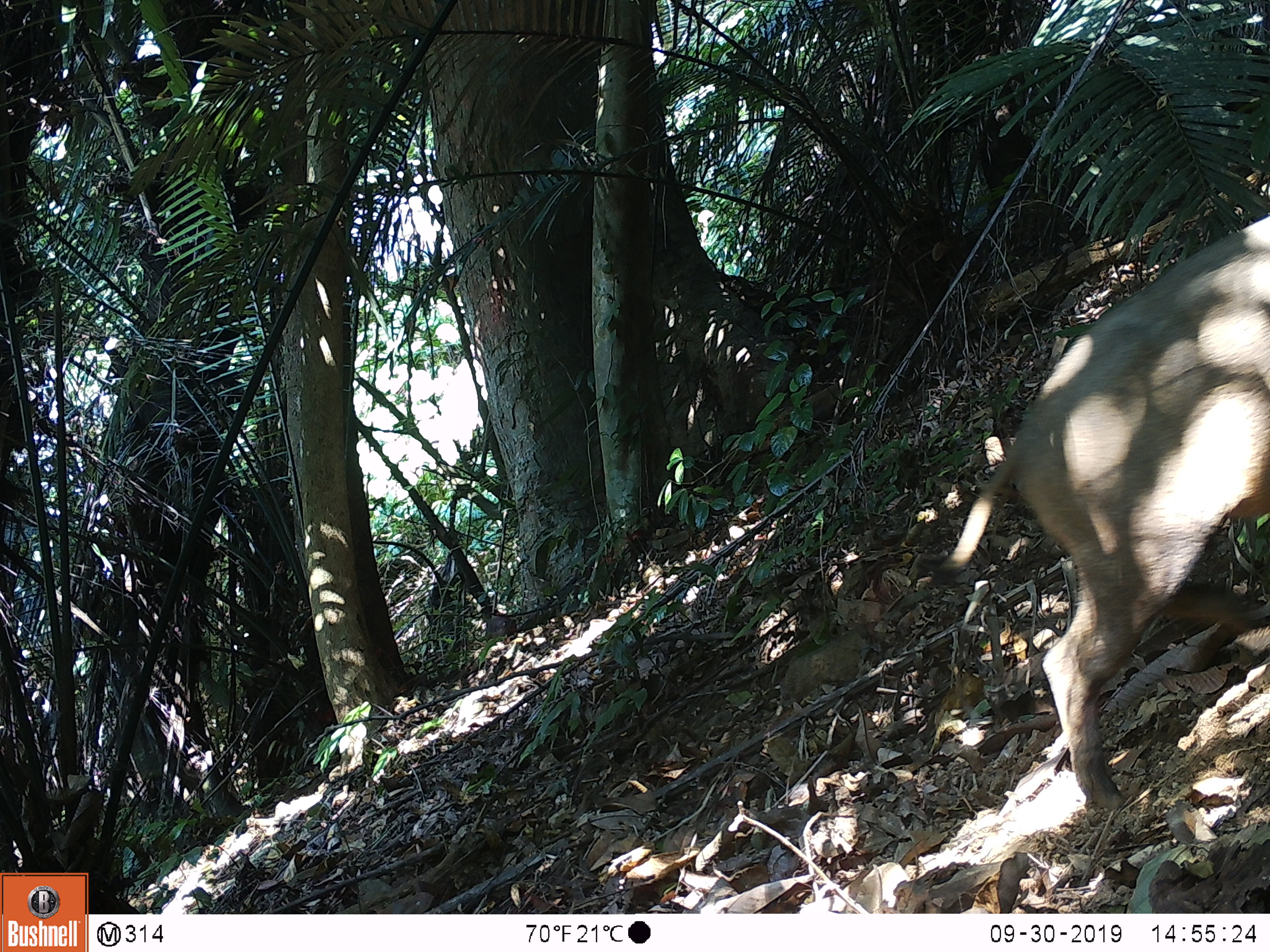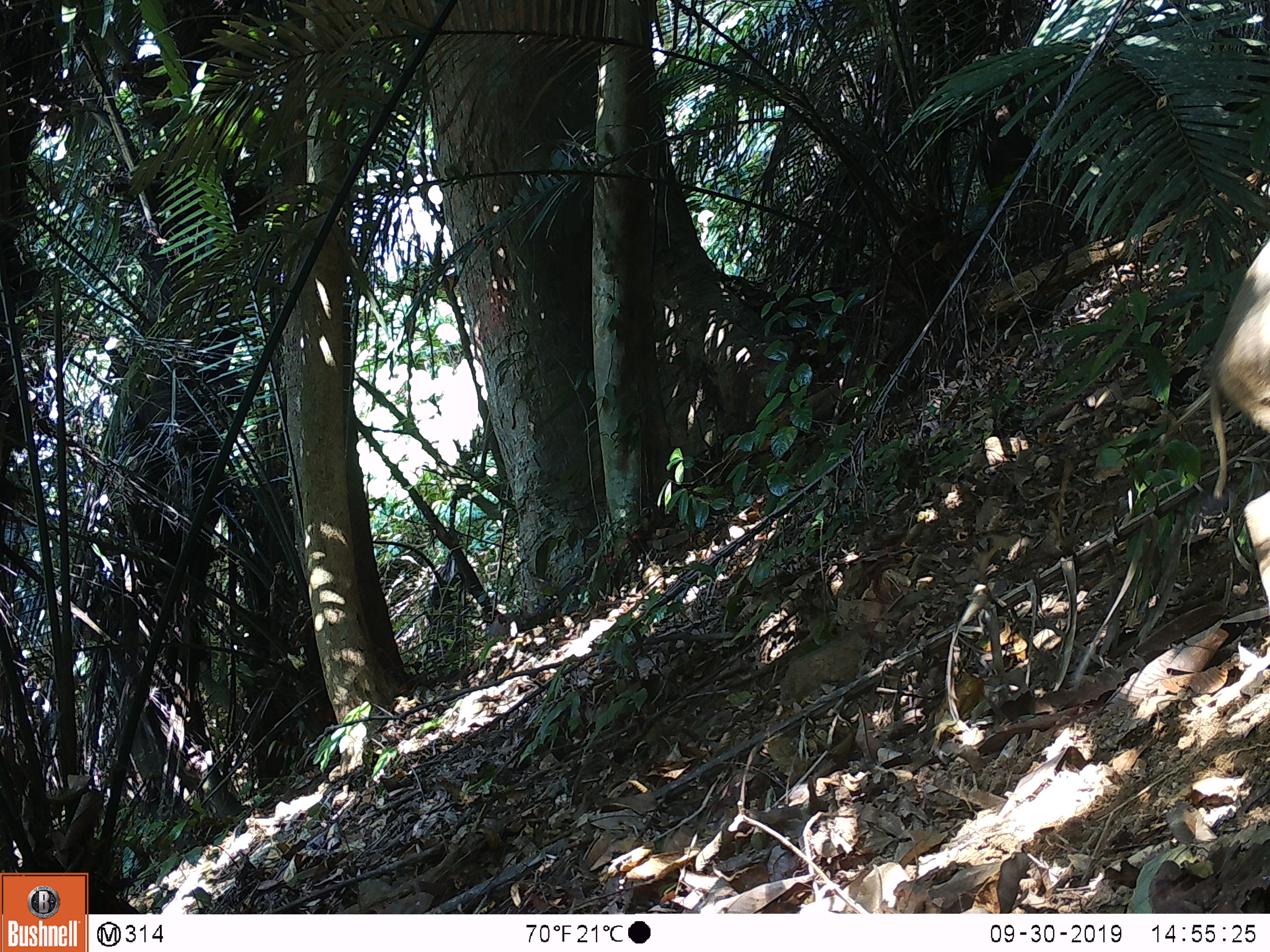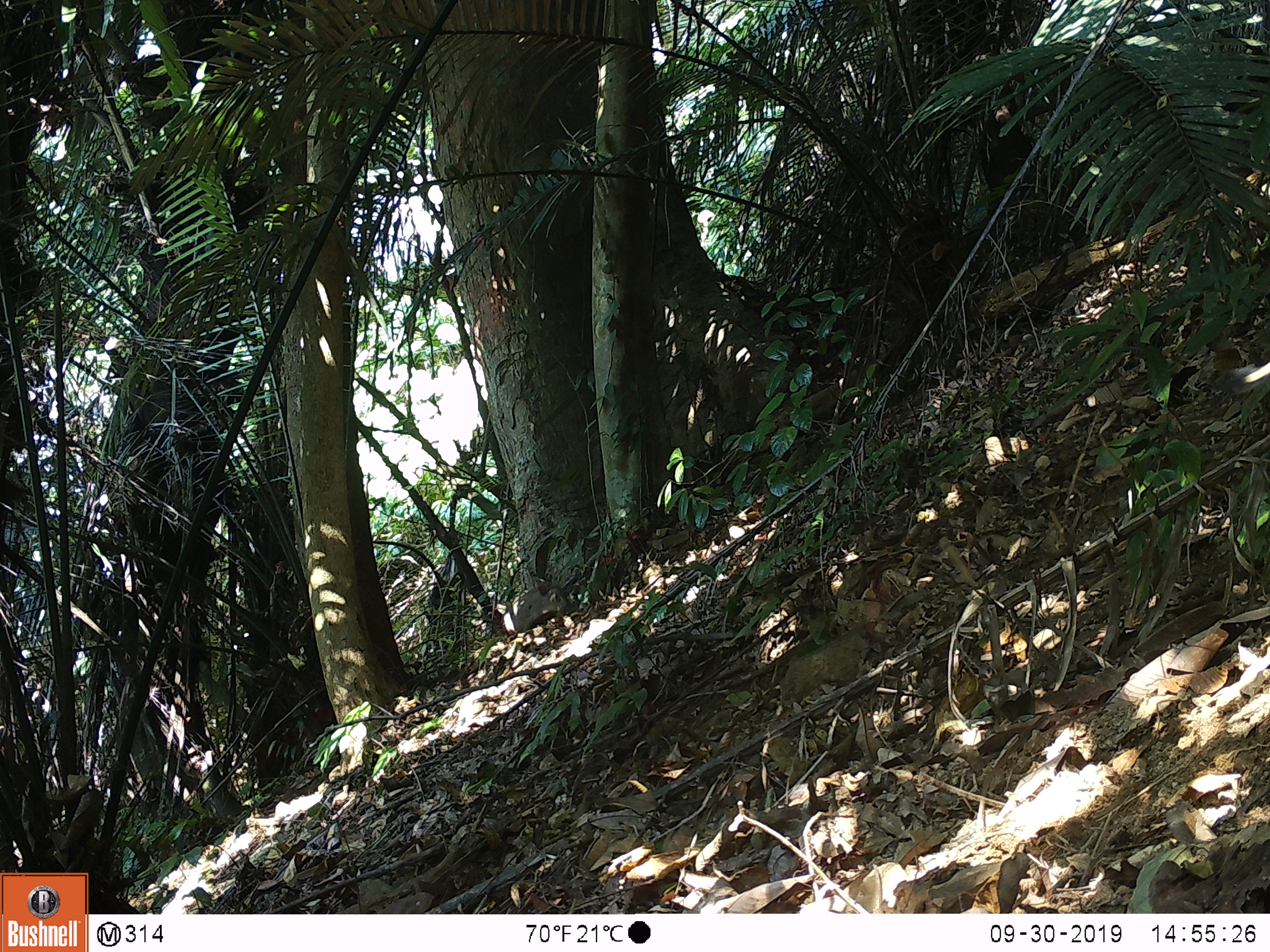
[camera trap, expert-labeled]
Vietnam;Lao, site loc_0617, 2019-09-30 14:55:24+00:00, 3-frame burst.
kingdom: Animalia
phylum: Chordata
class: Mammalia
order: Artiodactyla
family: Suidae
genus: Sus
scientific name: Sus scrofa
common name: eurasian wild pig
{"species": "eurasian wild pig (Sus scrofa)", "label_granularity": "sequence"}